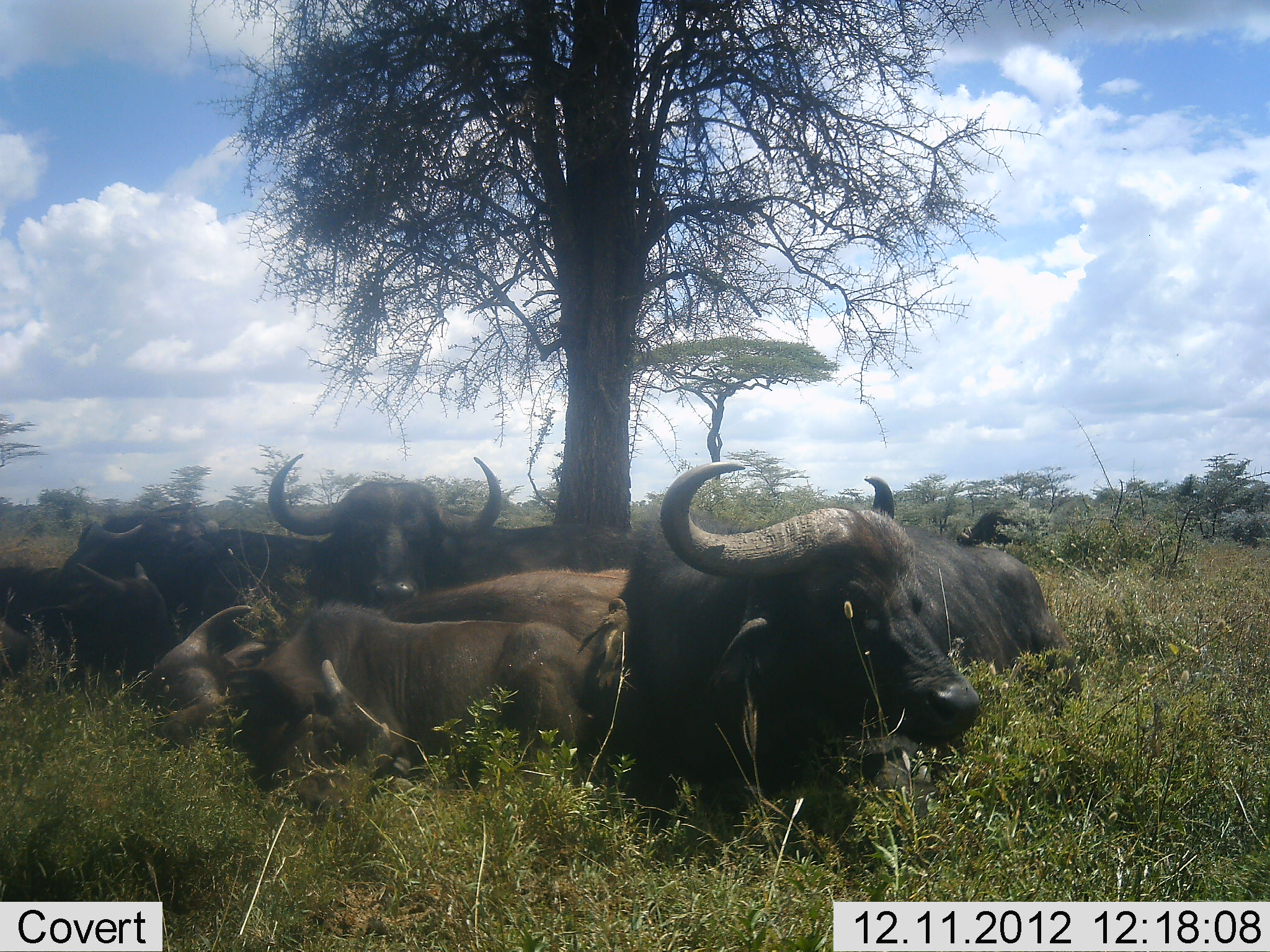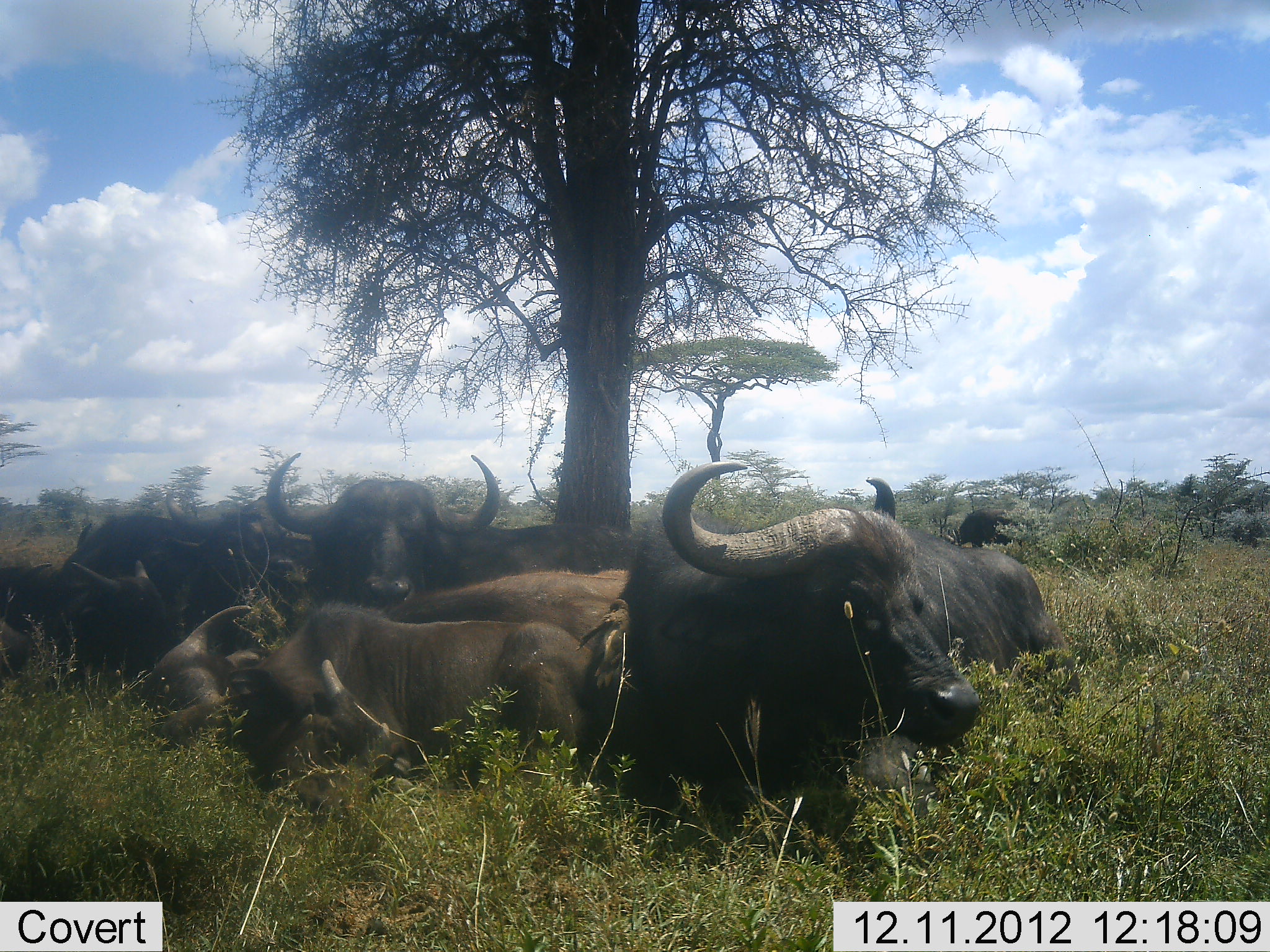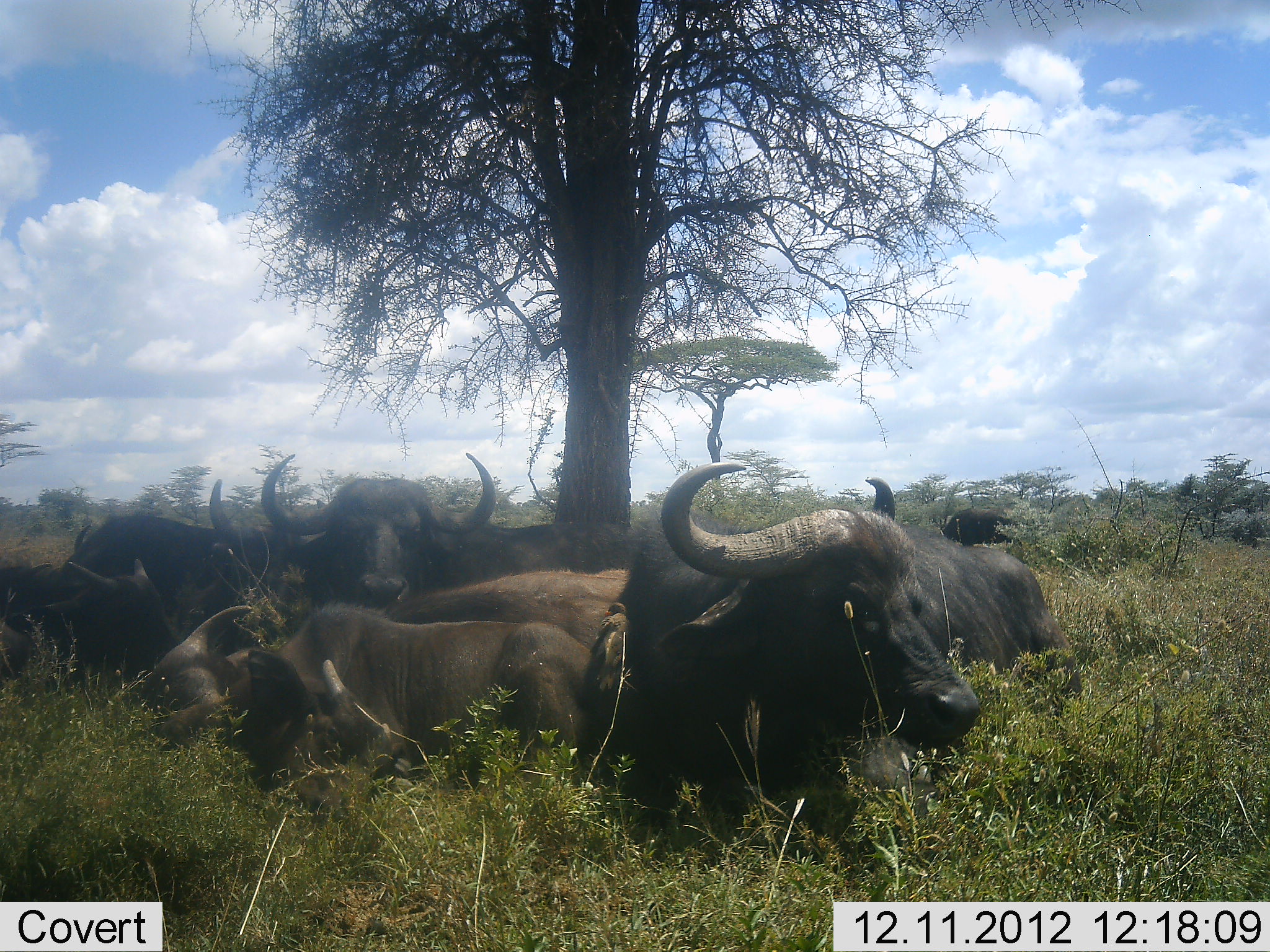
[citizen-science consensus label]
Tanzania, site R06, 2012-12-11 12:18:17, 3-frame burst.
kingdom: Animalia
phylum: Chordata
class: Mammalia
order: Artiodactyla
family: Bovidae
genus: Syncerus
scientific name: Syncerus caffer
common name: cape buffalo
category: buffalo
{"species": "buffalo (cape buffalo) (Syncerus caffer)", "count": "7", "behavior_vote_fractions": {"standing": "0%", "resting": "100%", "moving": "0%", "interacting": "0%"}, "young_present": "9%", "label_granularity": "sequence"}